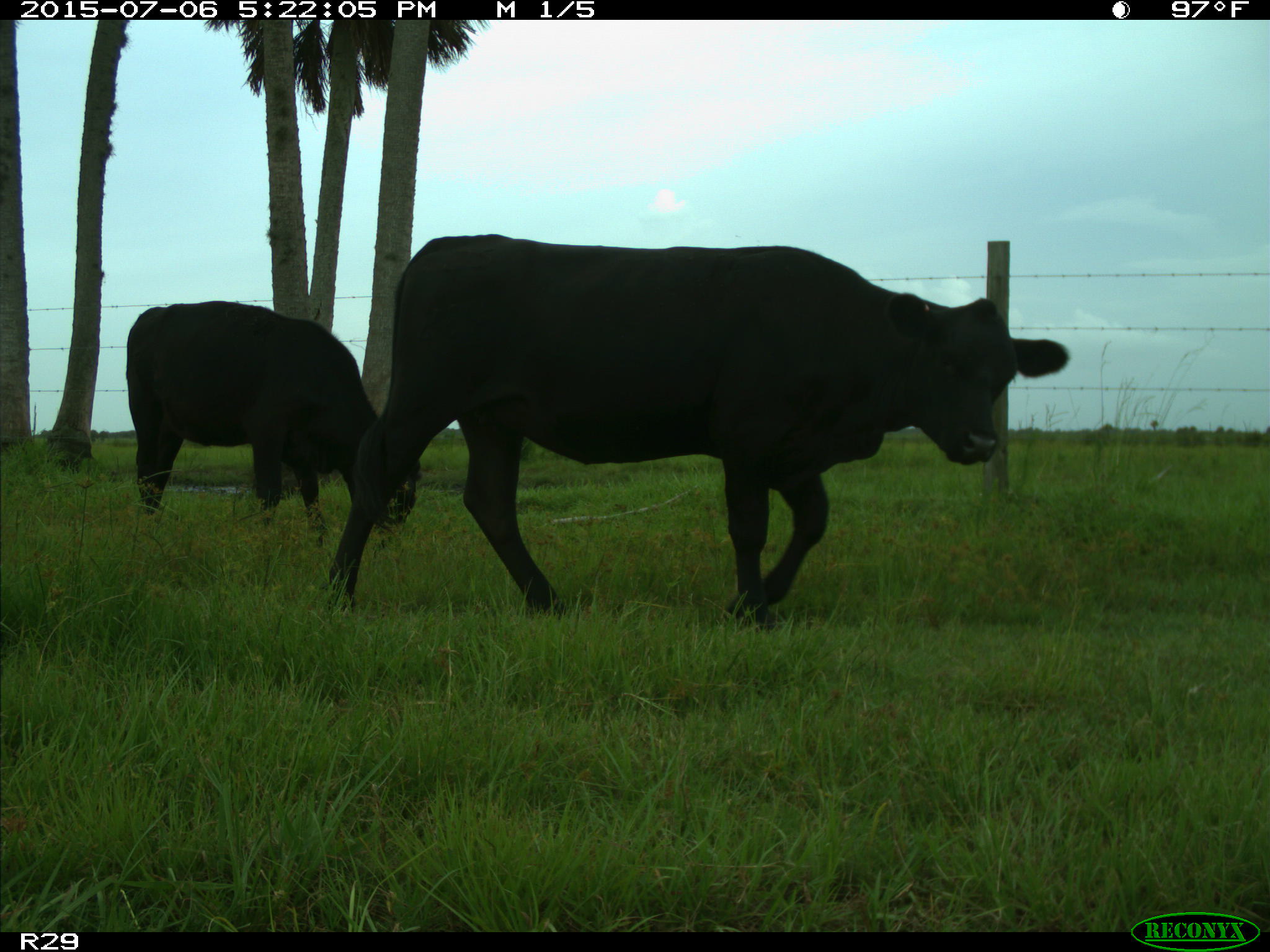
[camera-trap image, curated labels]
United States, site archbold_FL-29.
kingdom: Animalia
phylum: Chordata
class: Mammalia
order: Artiodactyla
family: Bovidae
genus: Bos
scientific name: Bos taurus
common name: domestic cow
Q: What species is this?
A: Bos taurus (domestic cow).